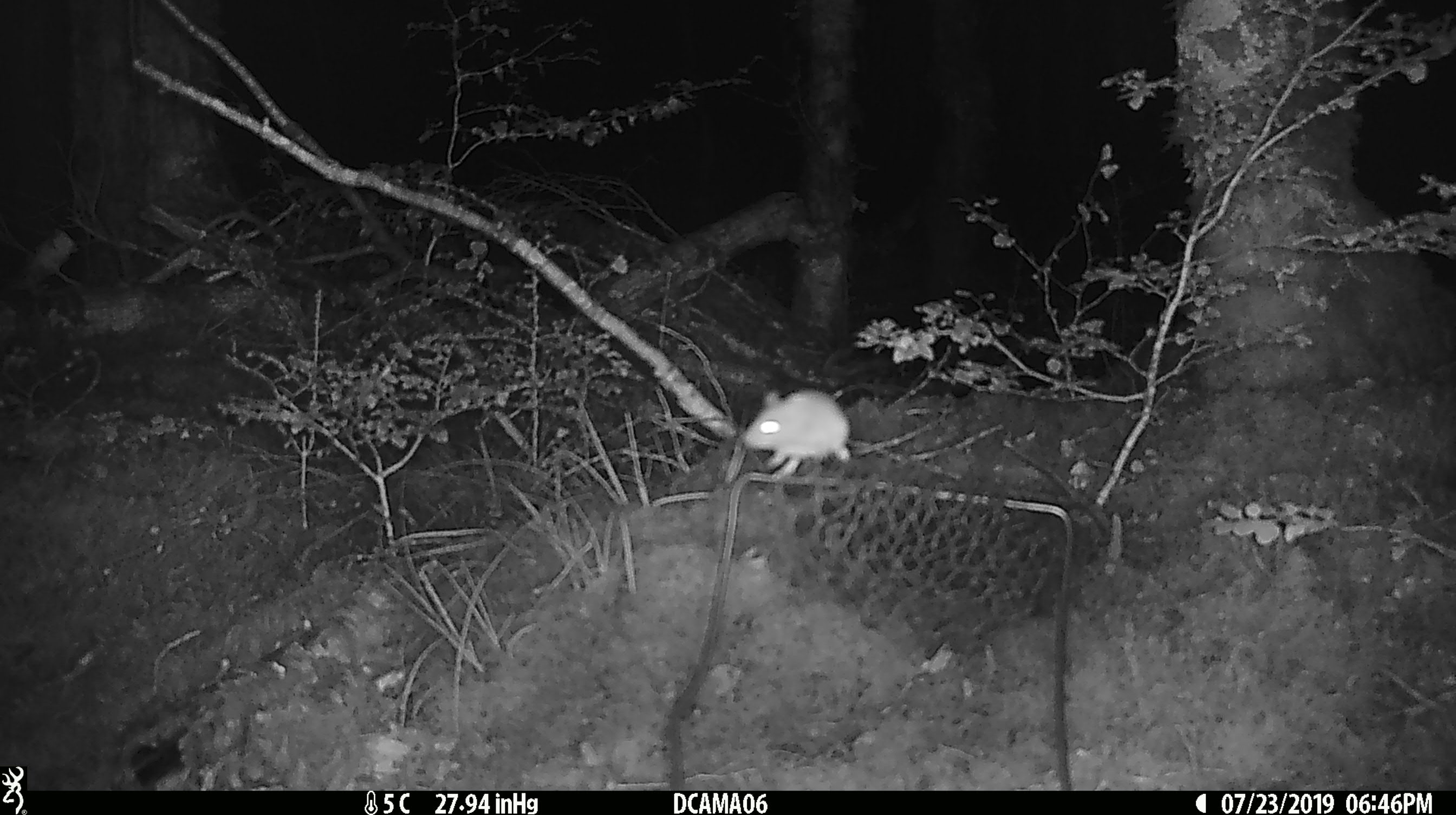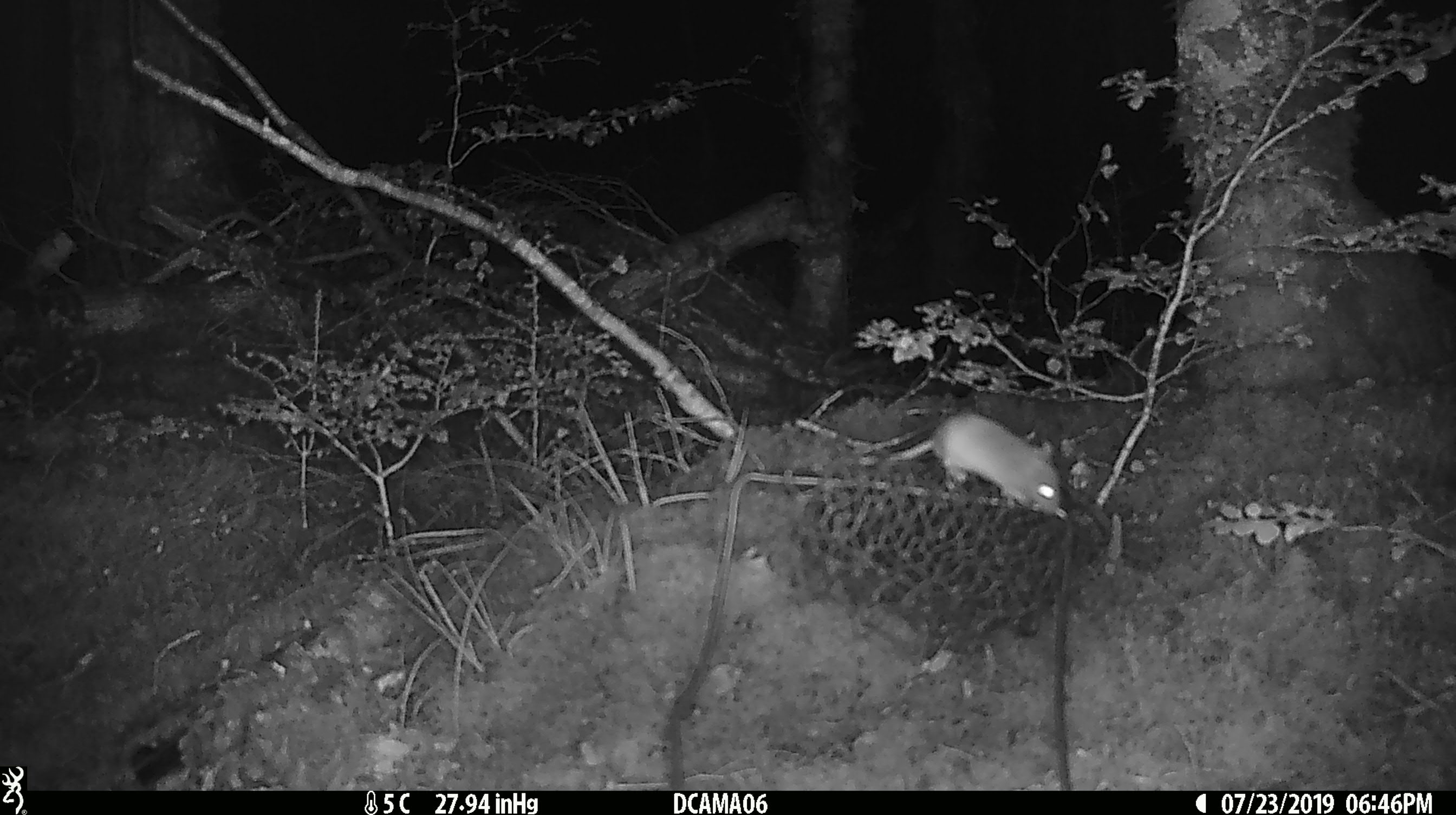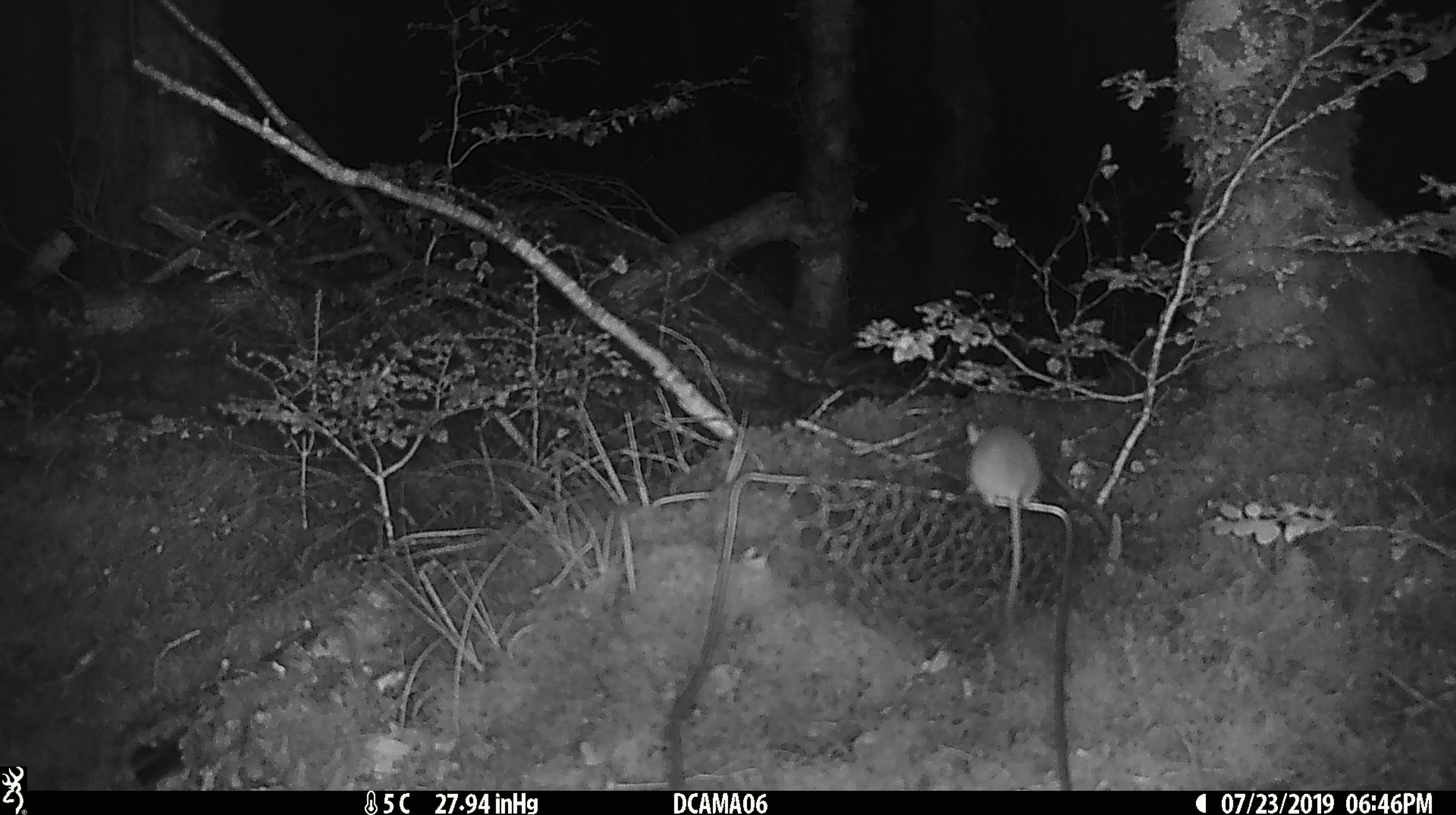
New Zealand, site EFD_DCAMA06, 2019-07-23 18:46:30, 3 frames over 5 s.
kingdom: Animalia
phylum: Chordata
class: Mammalia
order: Rodentia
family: Muridae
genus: Mus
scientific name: Mus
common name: mouse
Mouse (Mus).